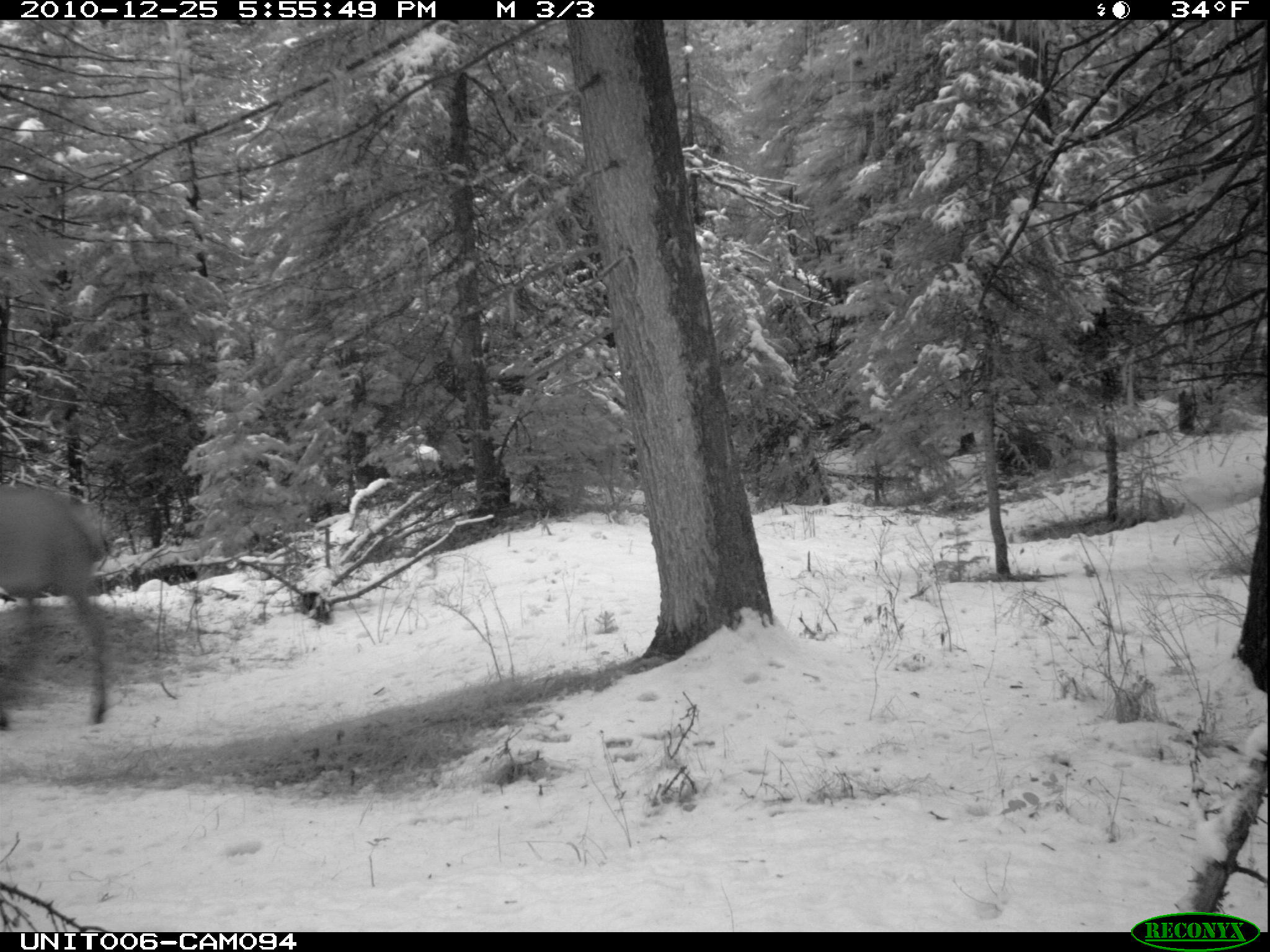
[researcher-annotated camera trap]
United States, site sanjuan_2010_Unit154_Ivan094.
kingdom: Animalia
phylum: Chordata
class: Mammalia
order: Artiodactyla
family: Cervidae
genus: Cervus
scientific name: Cervus elaphus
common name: red deer